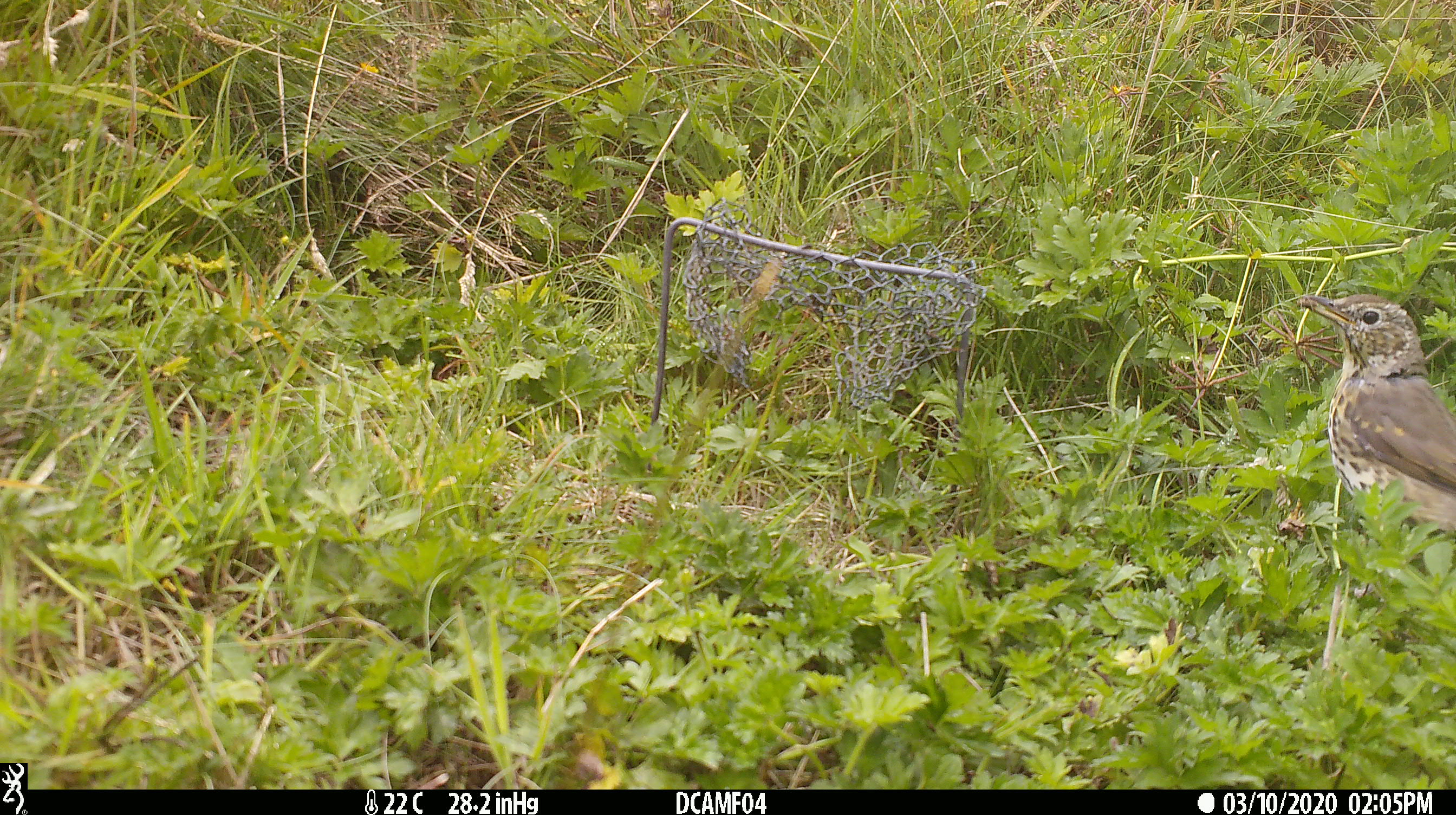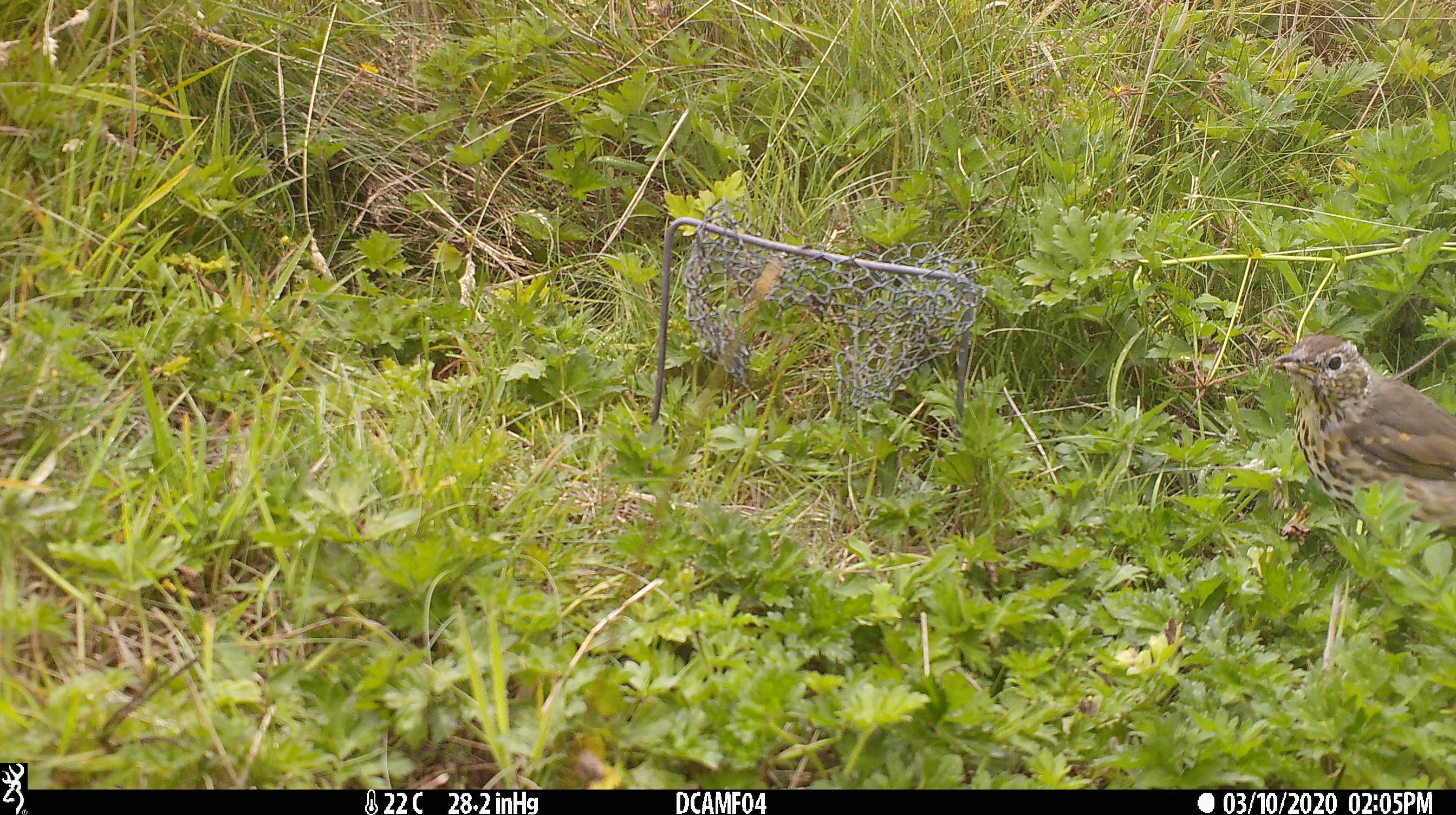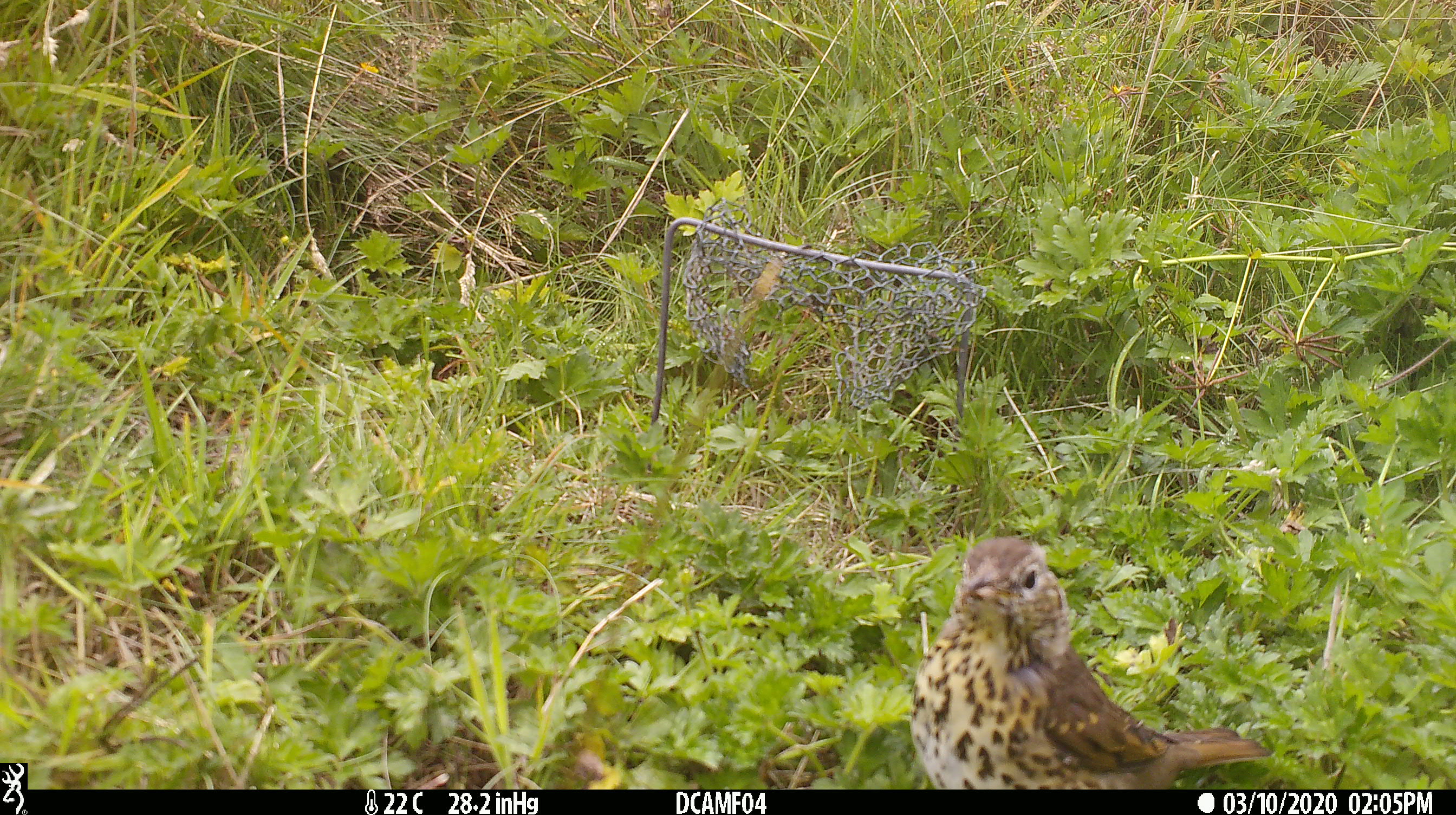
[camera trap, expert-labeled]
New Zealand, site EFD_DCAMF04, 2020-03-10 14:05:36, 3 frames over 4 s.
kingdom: Animalia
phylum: Chordata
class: Aves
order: Passeriformes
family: Turdidae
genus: Turdus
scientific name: Turdus philomelos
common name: song thrush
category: thrush